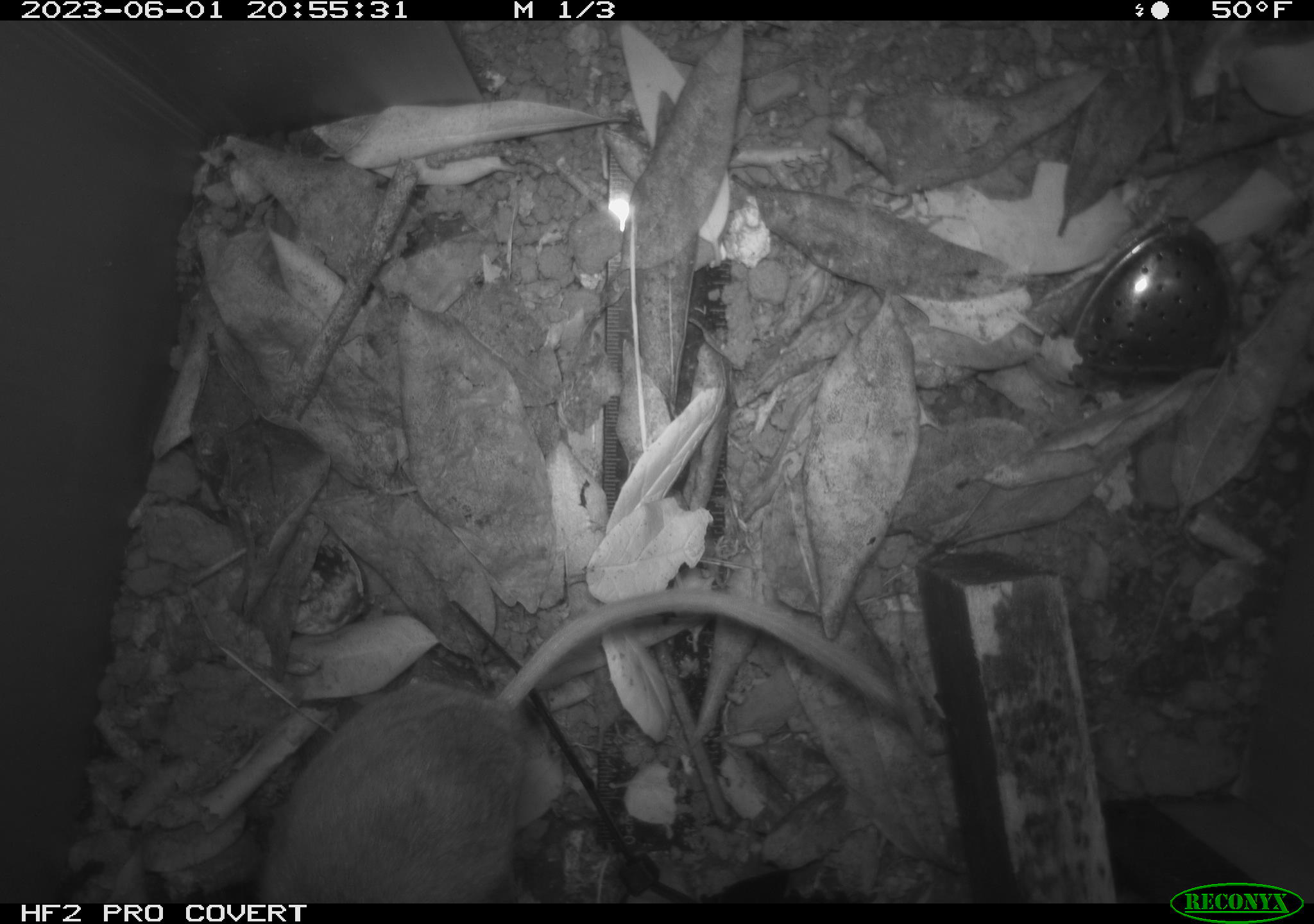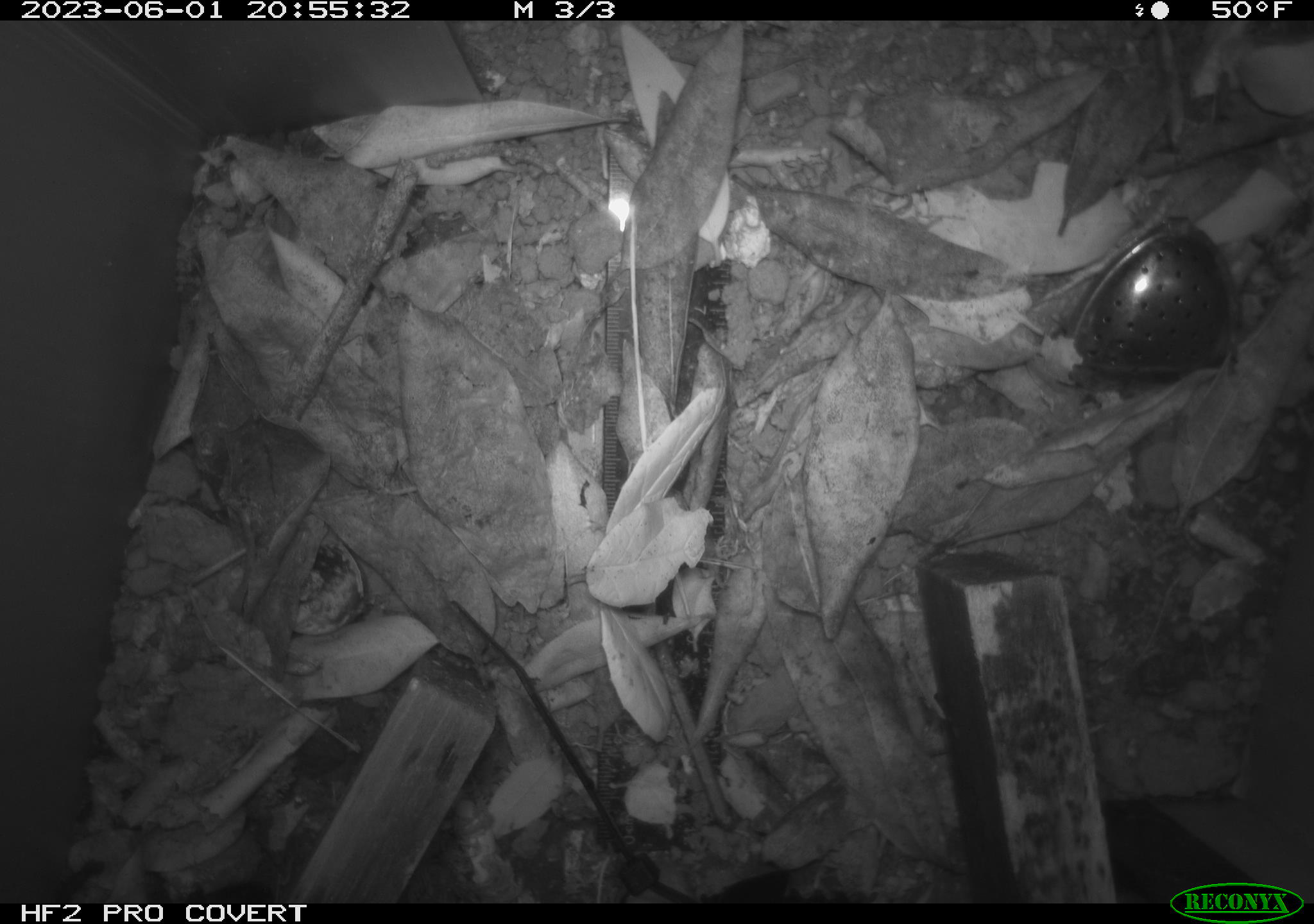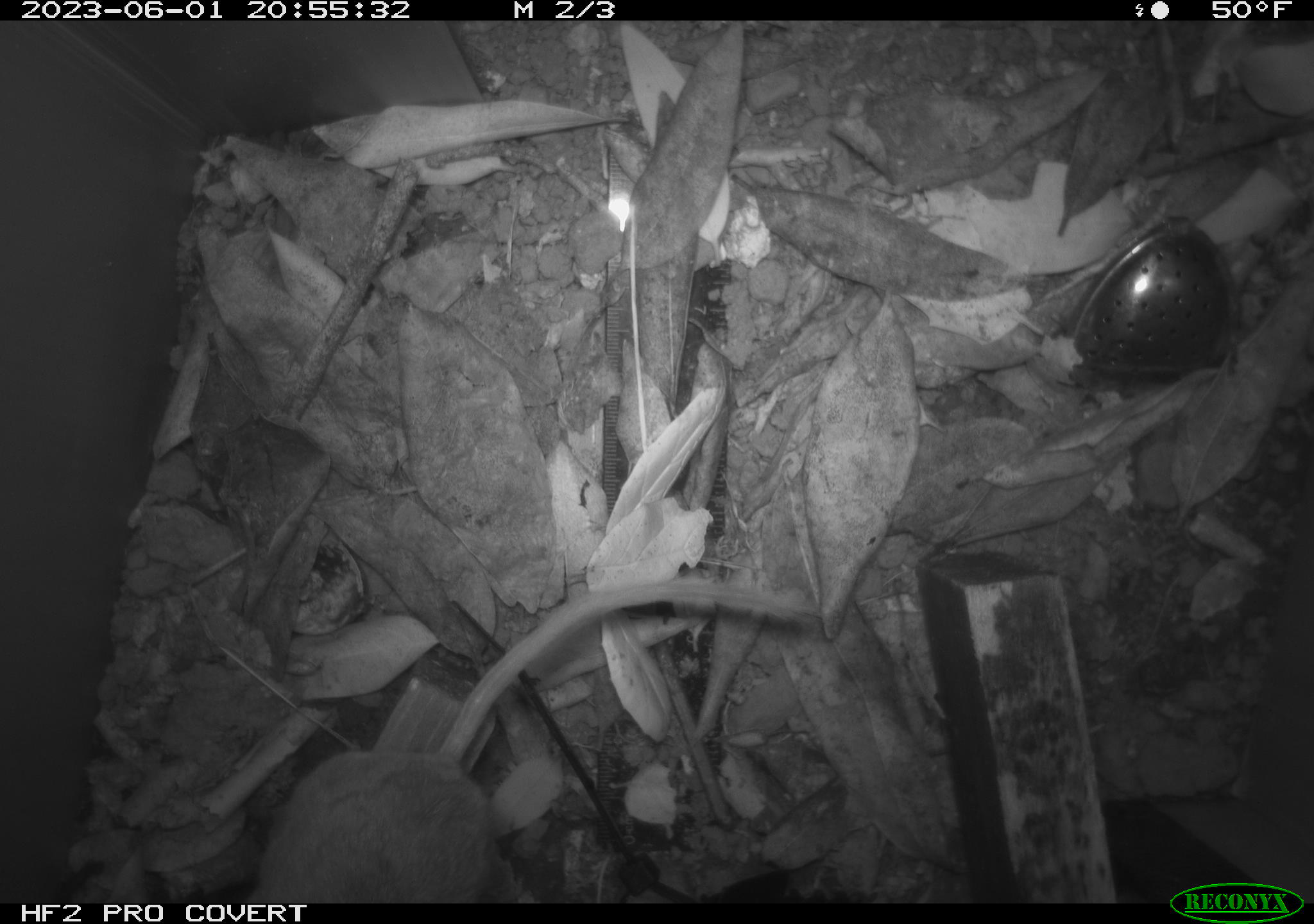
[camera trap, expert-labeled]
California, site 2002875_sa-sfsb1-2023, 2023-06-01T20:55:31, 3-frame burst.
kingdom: Animalia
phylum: Chordata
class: Mammalia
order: Rodentia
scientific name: Rodentia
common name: mouse species